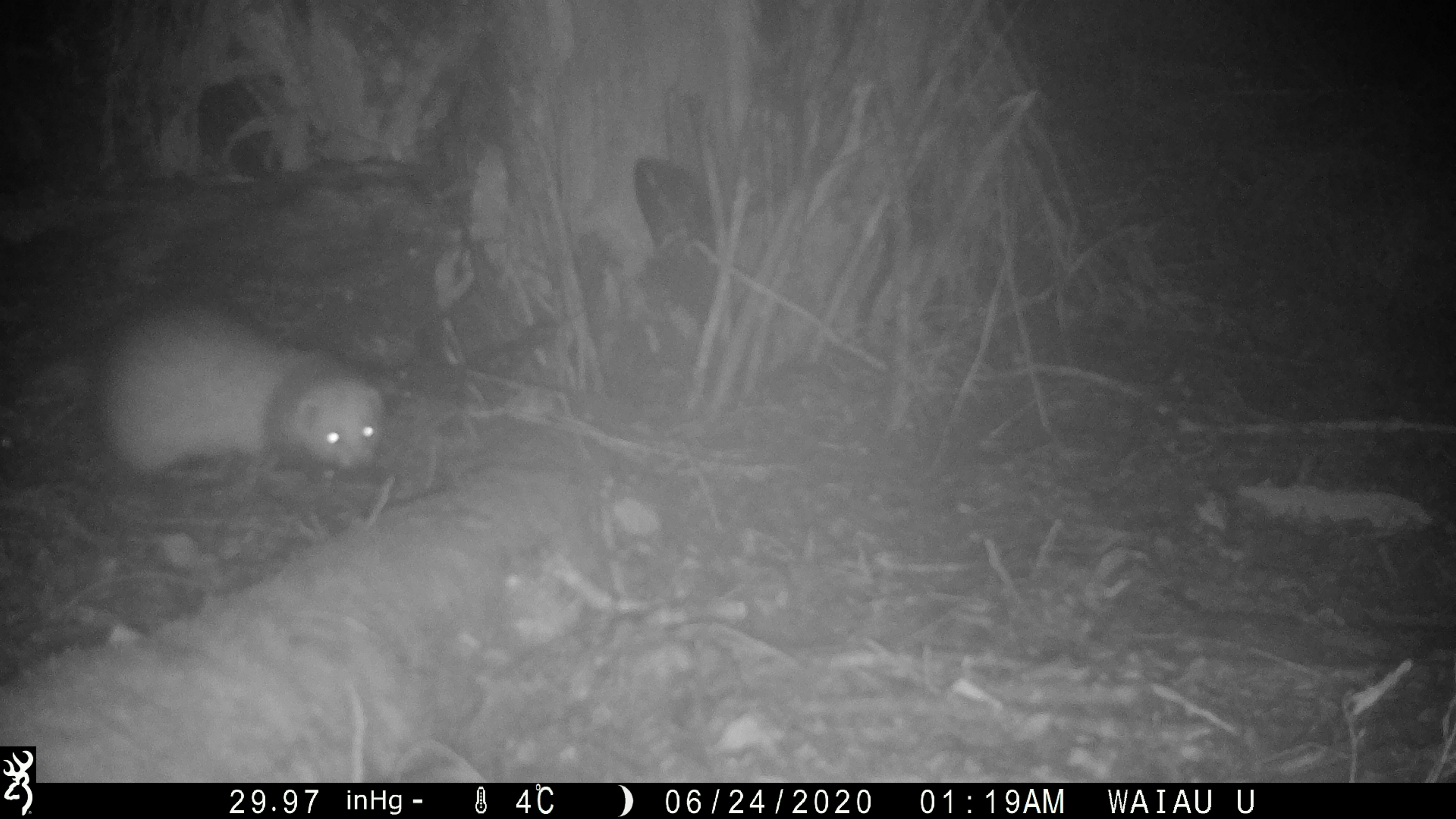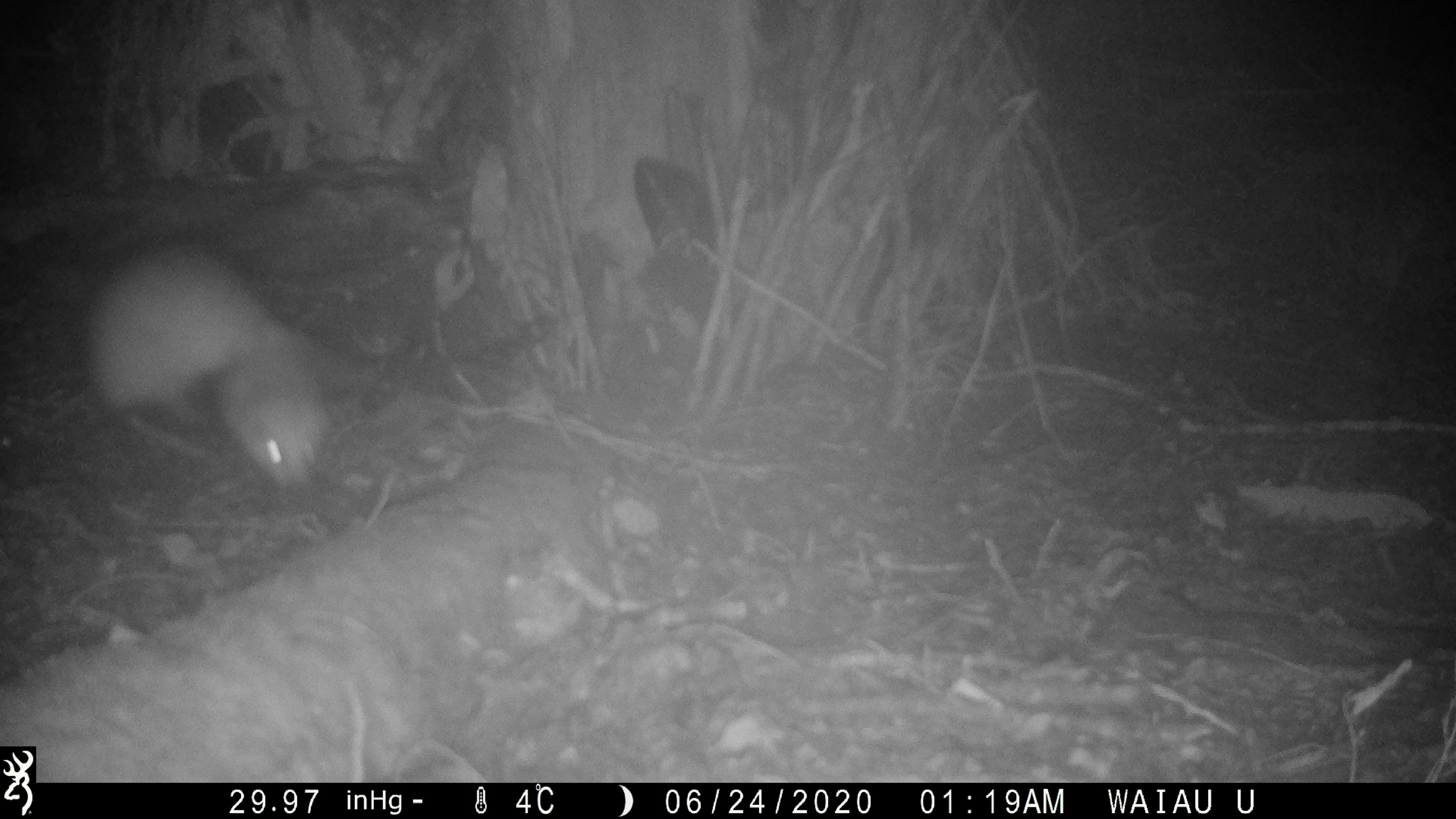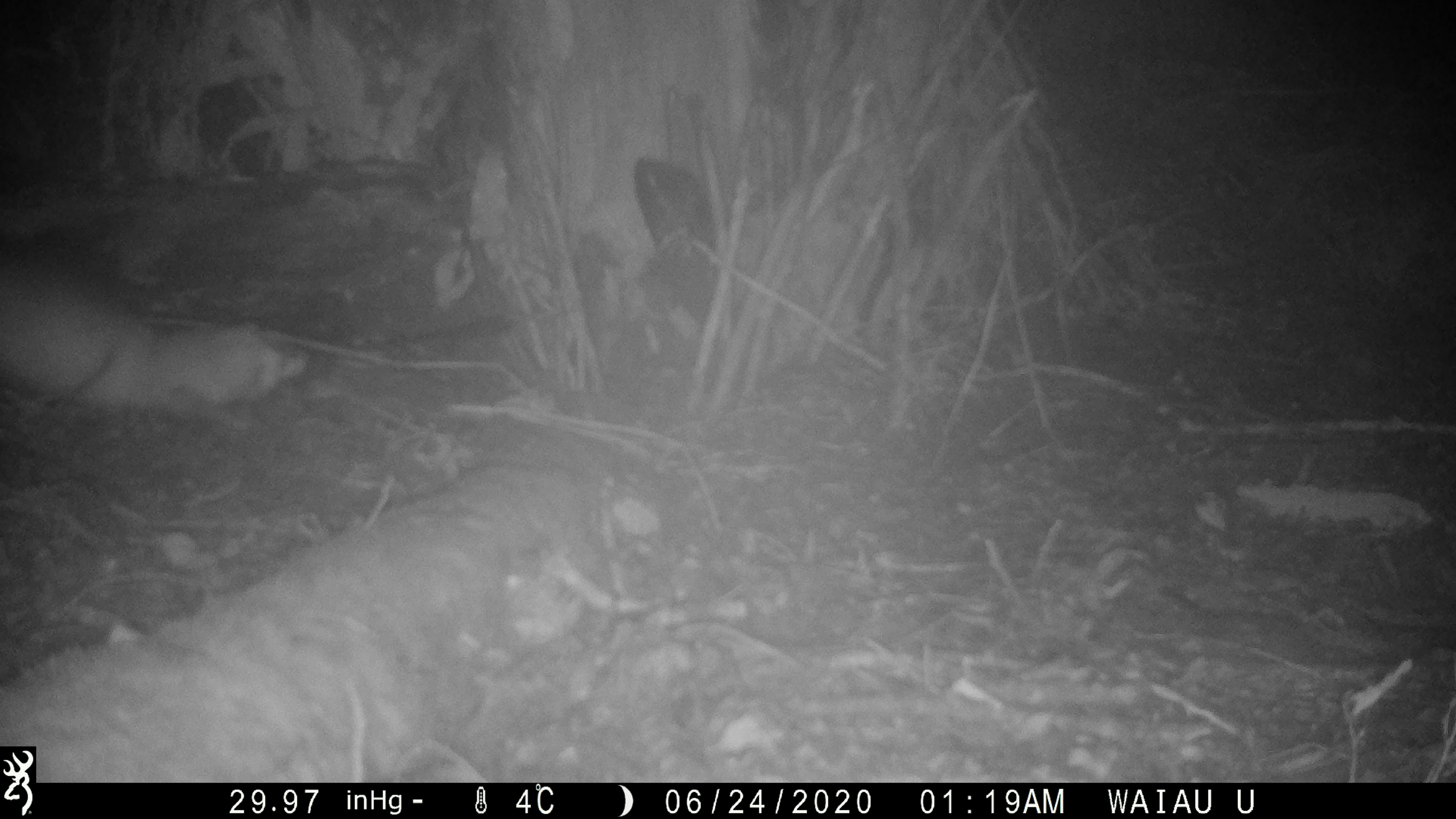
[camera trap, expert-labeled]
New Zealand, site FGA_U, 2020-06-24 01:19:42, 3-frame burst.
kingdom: Animalia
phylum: Chordata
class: Mammalia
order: Carnivora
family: Mustelidae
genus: Mustela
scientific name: Mustela furo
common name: ferret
Ferret (Mustela furo).